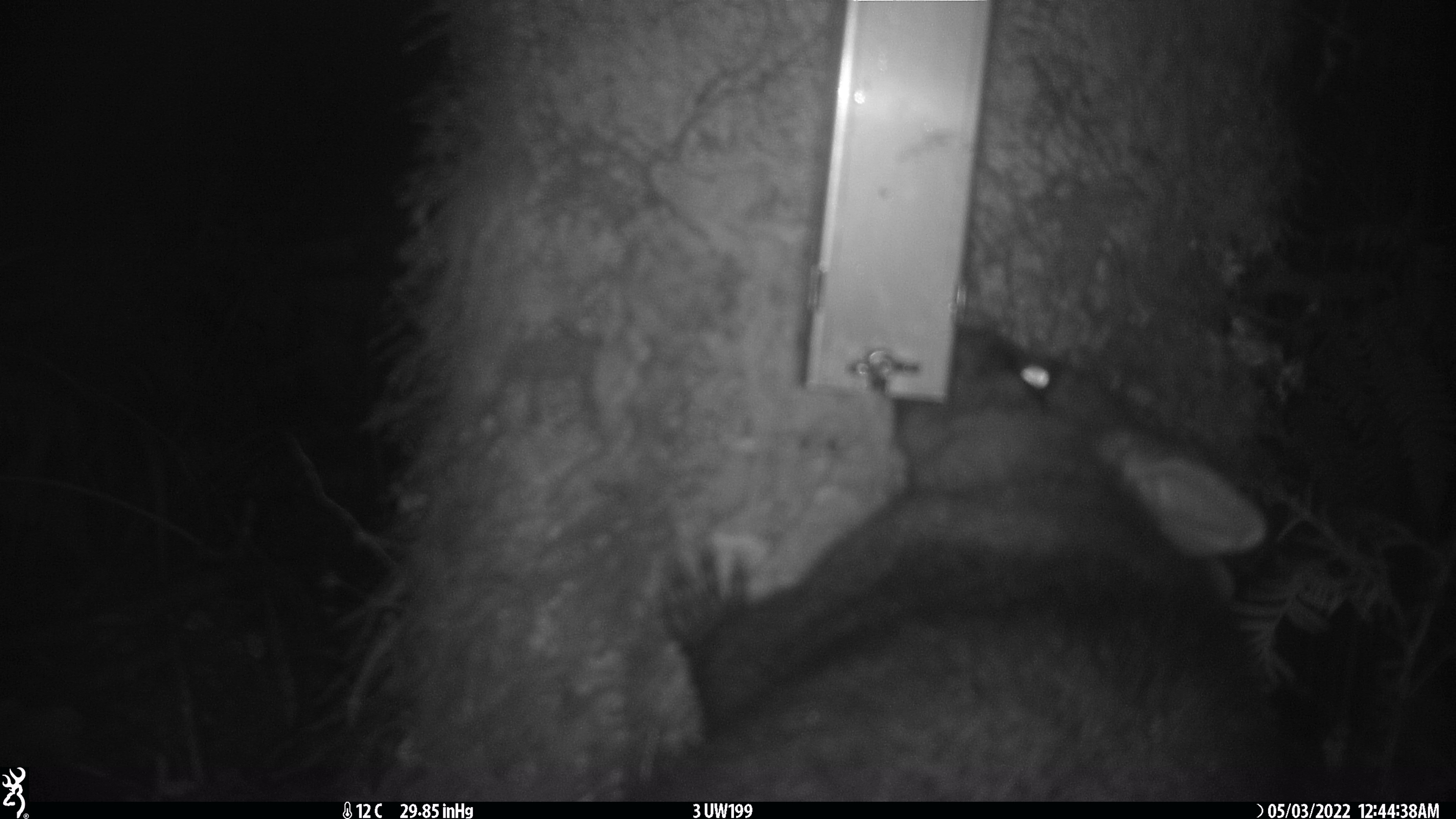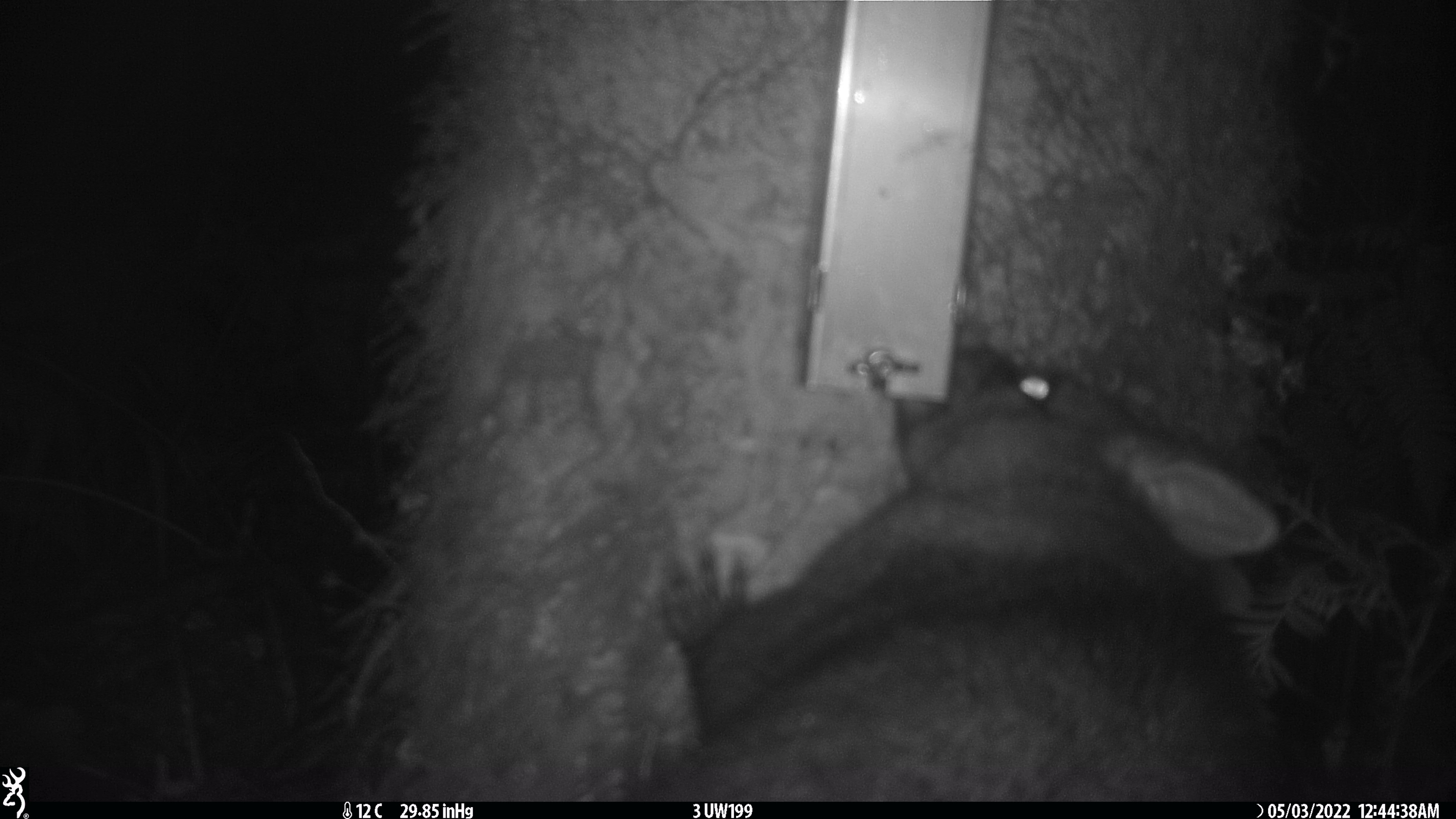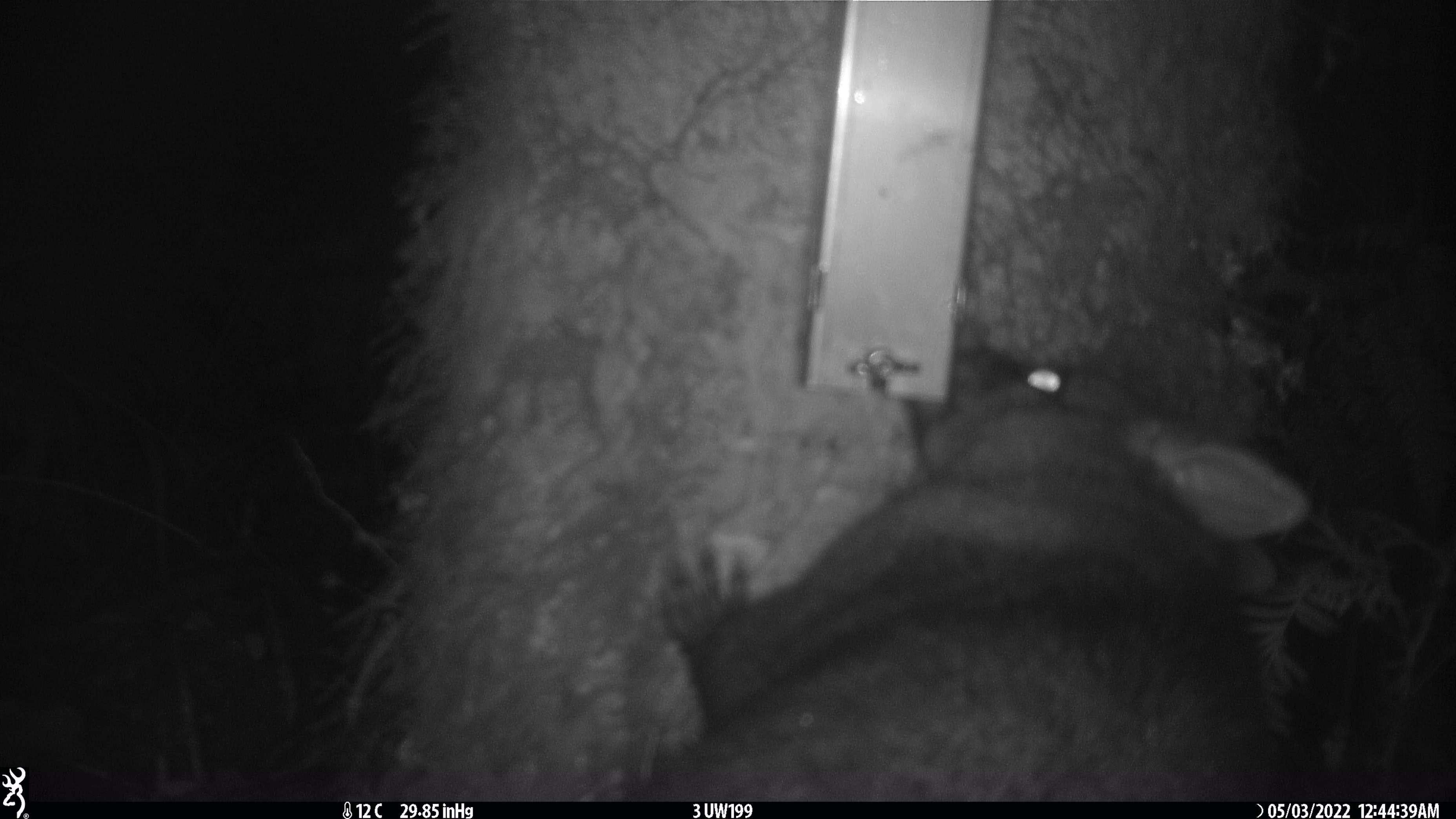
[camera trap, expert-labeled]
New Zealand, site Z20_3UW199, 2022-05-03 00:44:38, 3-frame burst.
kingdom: Animalia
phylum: Chordata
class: Mammalia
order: Diprotodontia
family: Phalangeridae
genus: Trichosurus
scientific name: Trichosurus vulpecula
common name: common brushtail possum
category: possum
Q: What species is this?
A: Possum (common brushtail possum) (Trichosurus vulpecula).